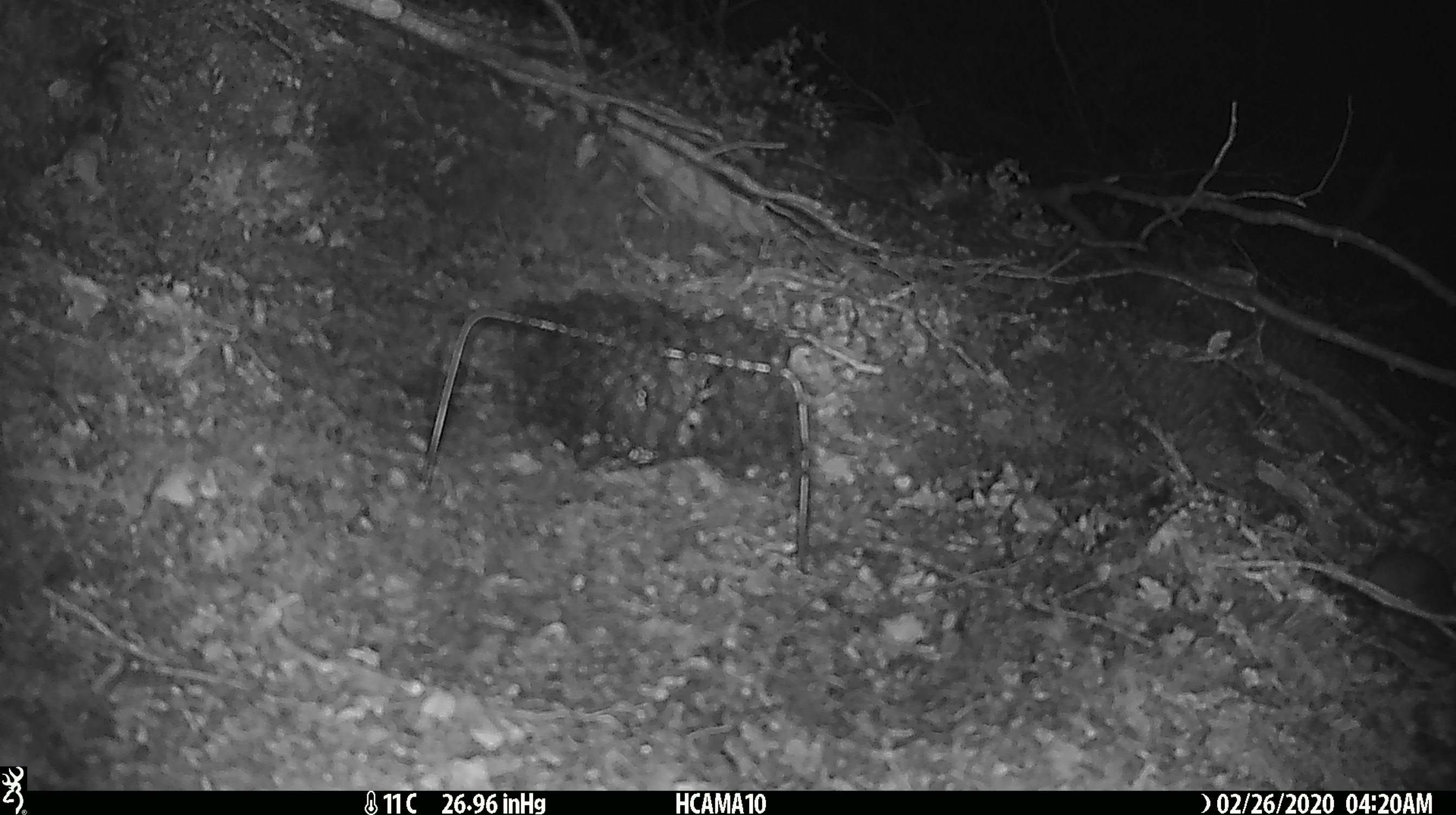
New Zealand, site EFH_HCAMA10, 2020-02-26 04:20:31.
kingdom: Animalia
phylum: Chordata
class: Mammalia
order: Rodentia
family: Muridae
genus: Mus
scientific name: Mus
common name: mouse